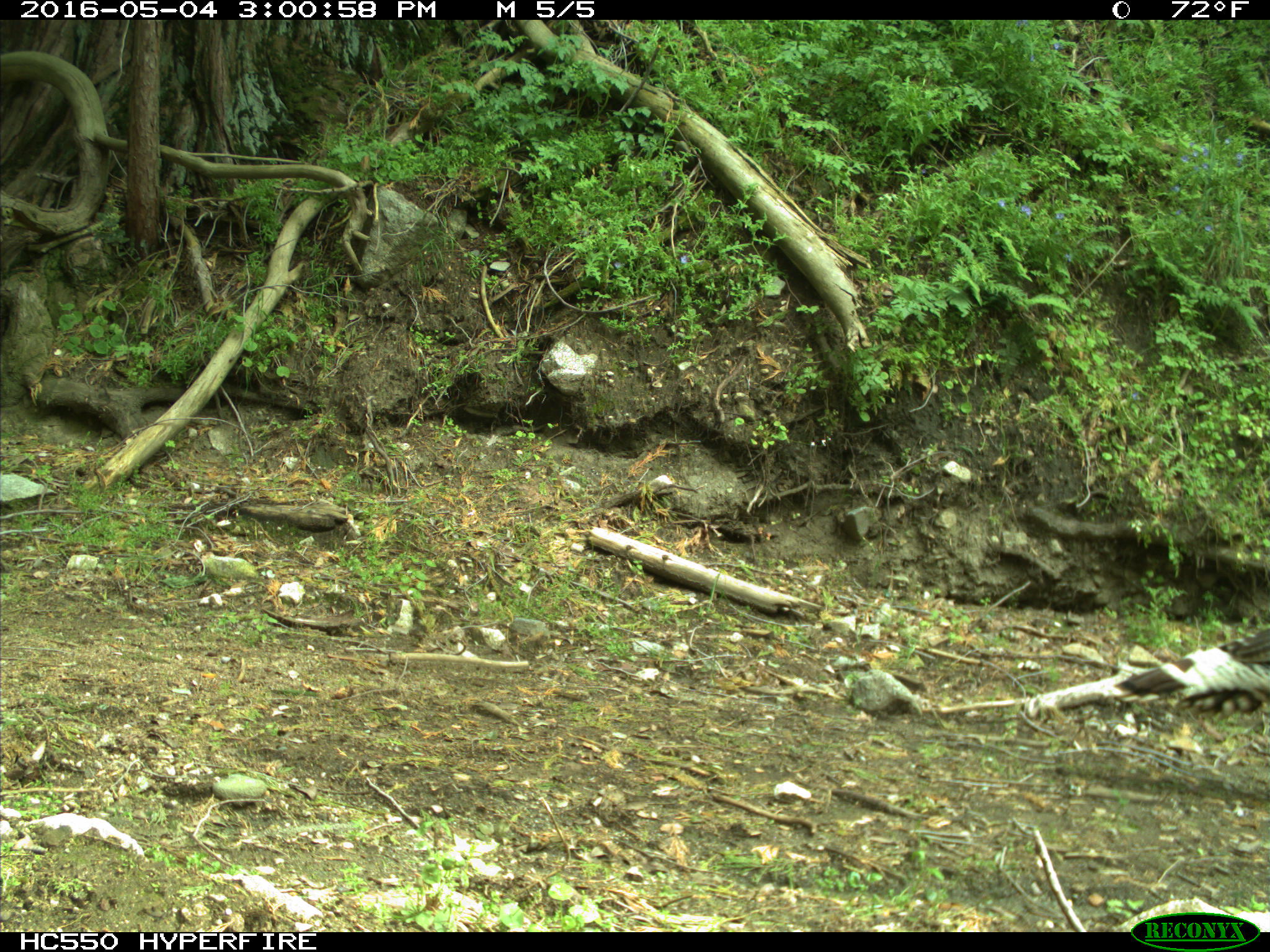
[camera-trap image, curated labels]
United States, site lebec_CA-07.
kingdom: Animalia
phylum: Chordata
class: Aves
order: Galliformes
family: Phasianidae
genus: Meleagris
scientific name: Meleagris gallopavo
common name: wild turkey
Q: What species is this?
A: Meleagris gallopavo (wild turkey).